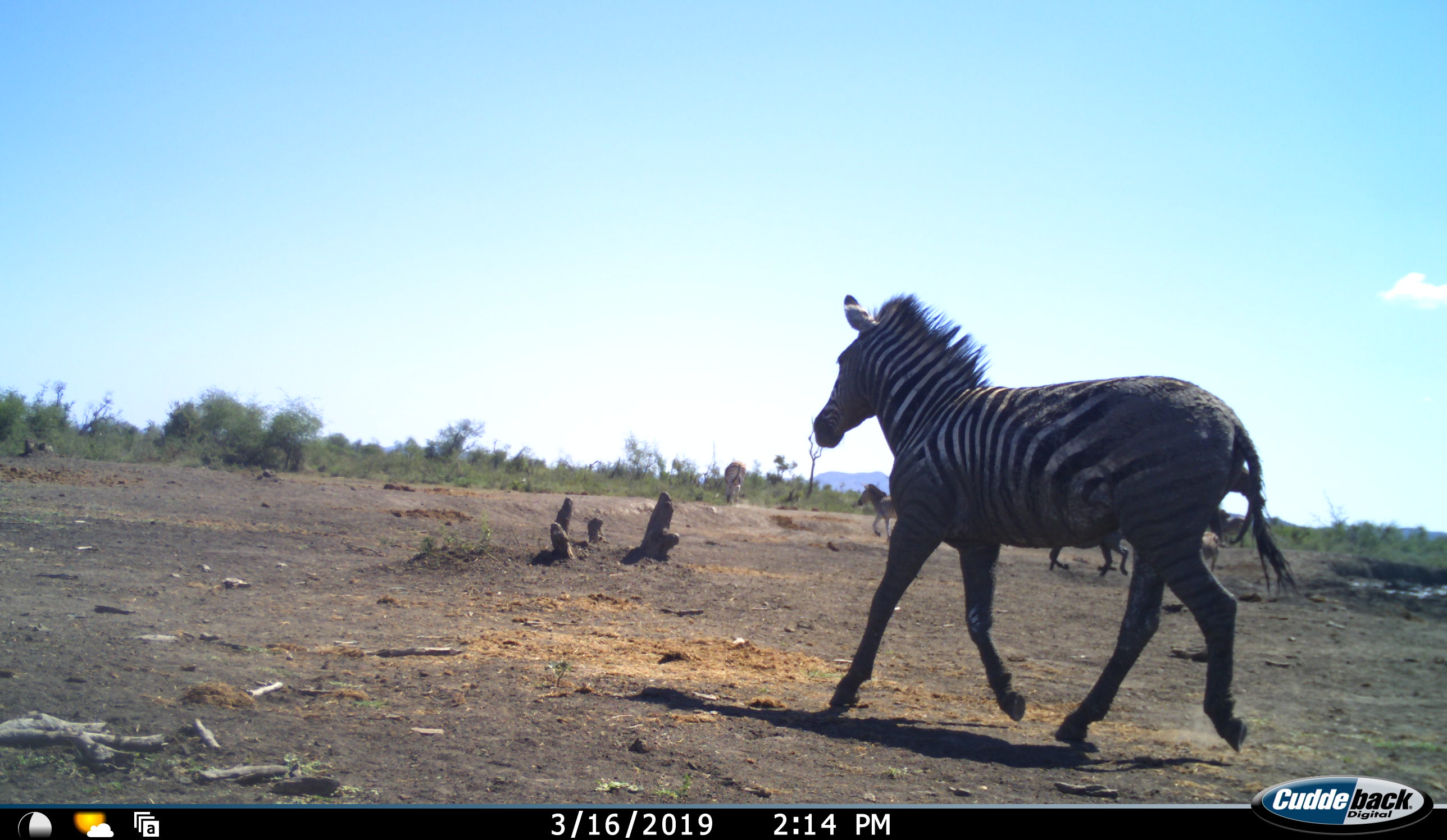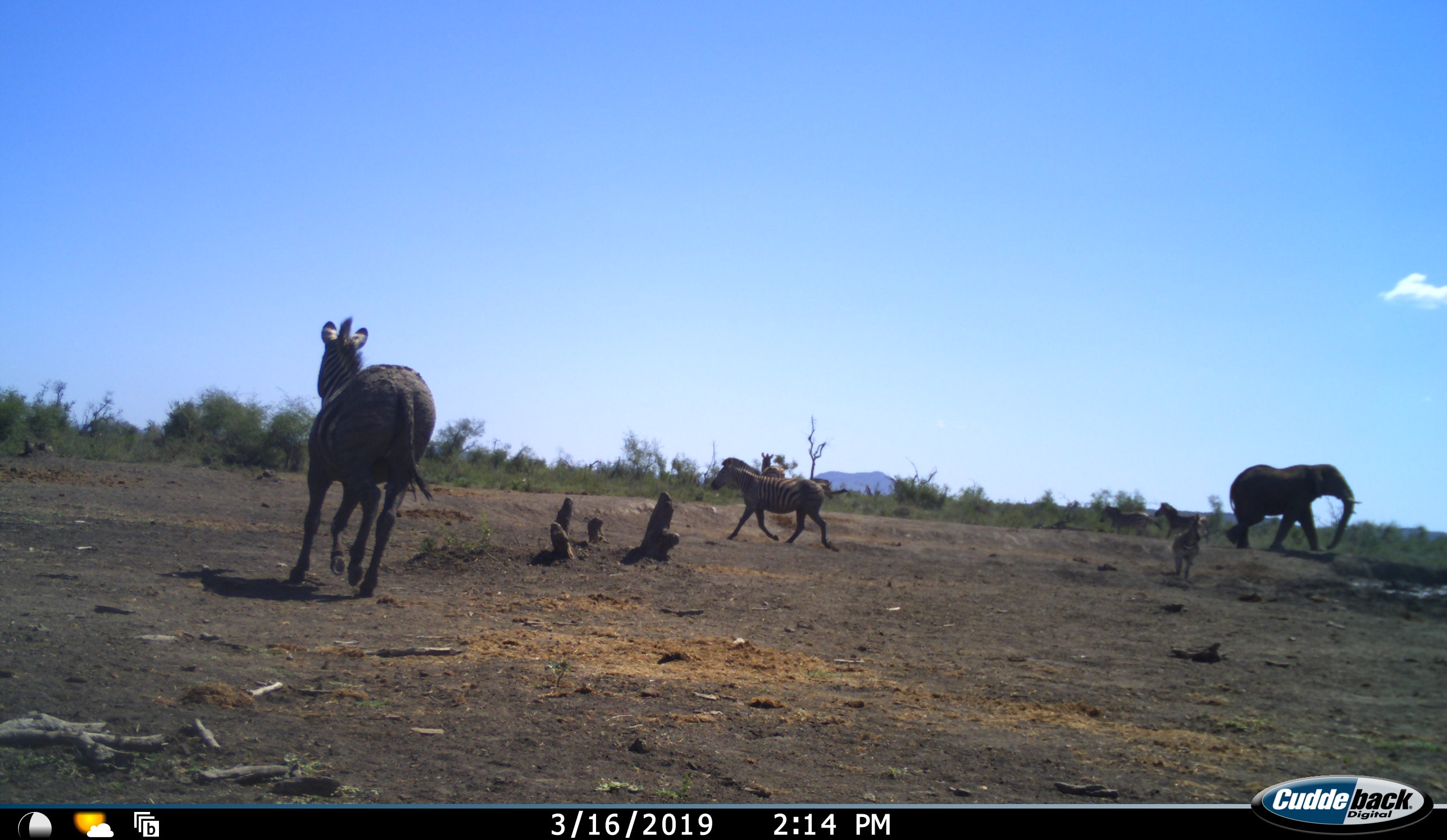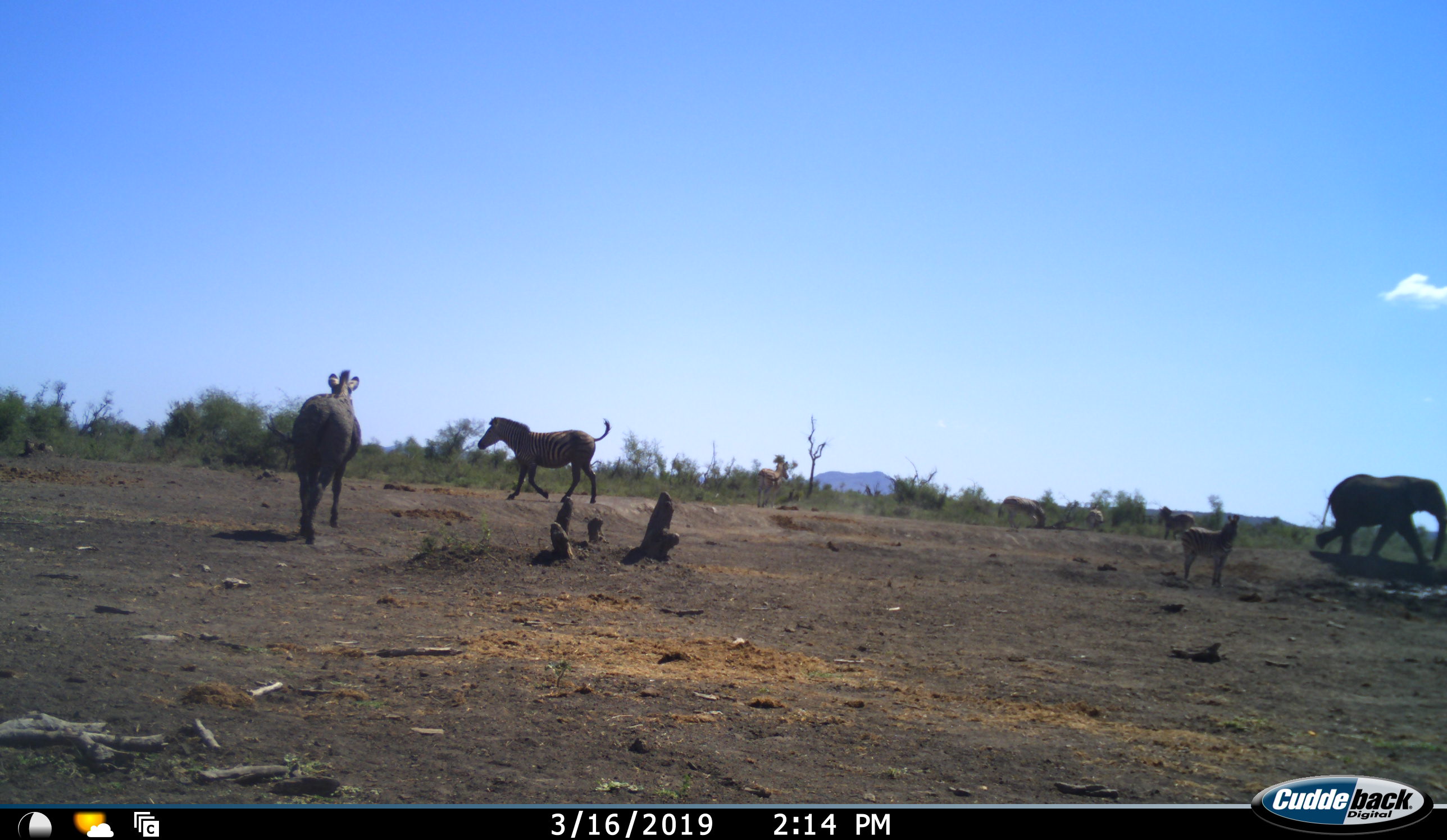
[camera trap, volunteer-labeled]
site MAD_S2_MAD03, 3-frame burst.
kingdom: Animalia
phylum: Chordata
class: Mammalia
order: Proboscidea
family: Elephantidae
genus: Loxodonta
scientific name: Loxodonta africana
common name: african bush elephant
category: elephant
Elephant (african bush elephant) (Loxodonta africana), count 1. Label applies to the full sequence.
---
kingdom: Animalia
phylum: Chordata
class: Mammalia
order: Perissodactyla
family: Equidae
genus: Equus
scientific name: Equus quagga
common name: plains zebra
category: zebraplains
Zebraplains (plains zebra) (Equus quagga), count 6. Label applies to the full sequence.